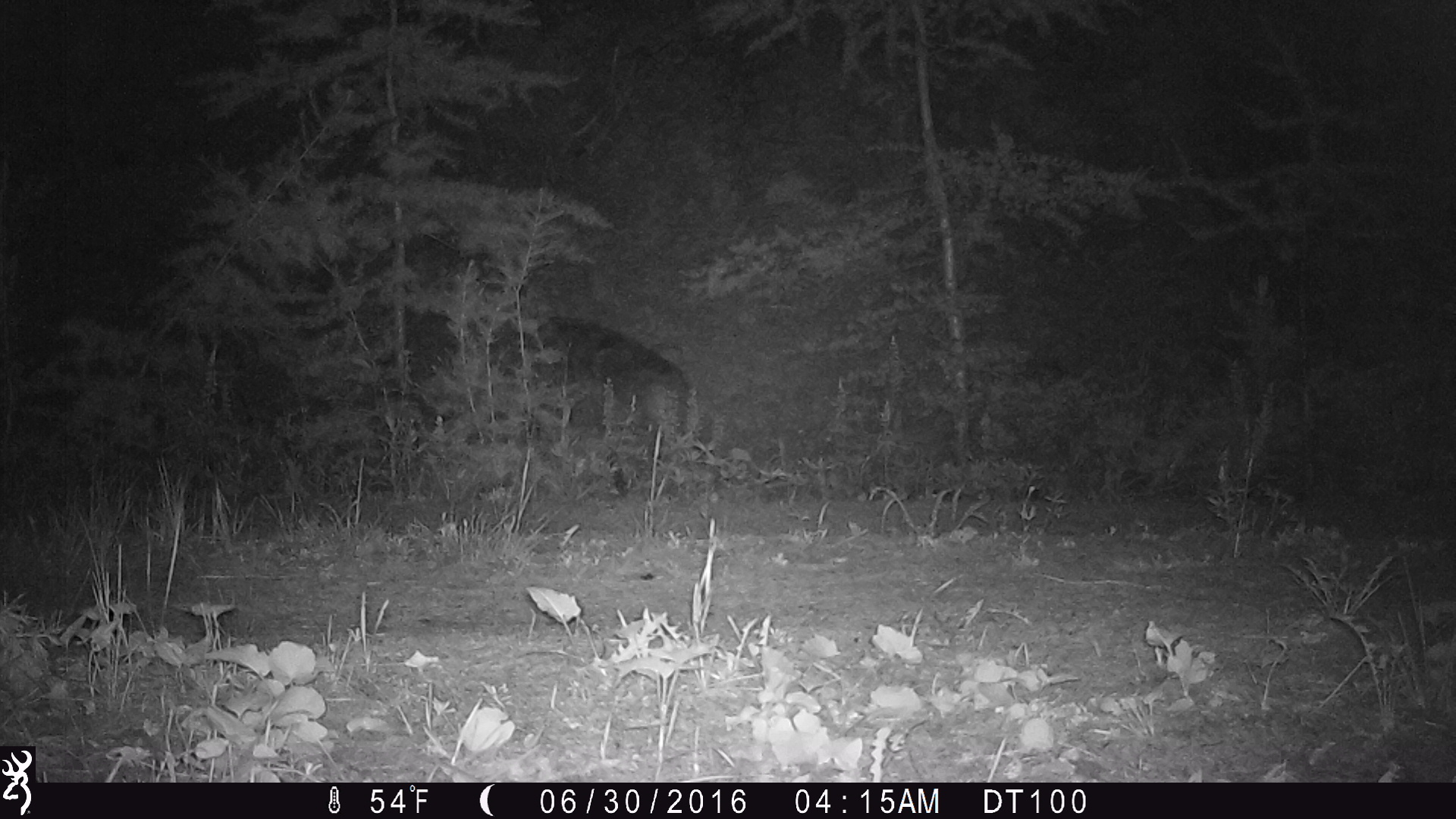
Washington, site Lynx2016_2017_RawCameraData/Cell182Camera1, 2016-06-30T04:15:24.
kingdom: Animalia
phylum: Chordata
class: Mammalia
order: Carnivora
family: Canidae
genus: Canis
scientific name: Canis latrans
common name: coyote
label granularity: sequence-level